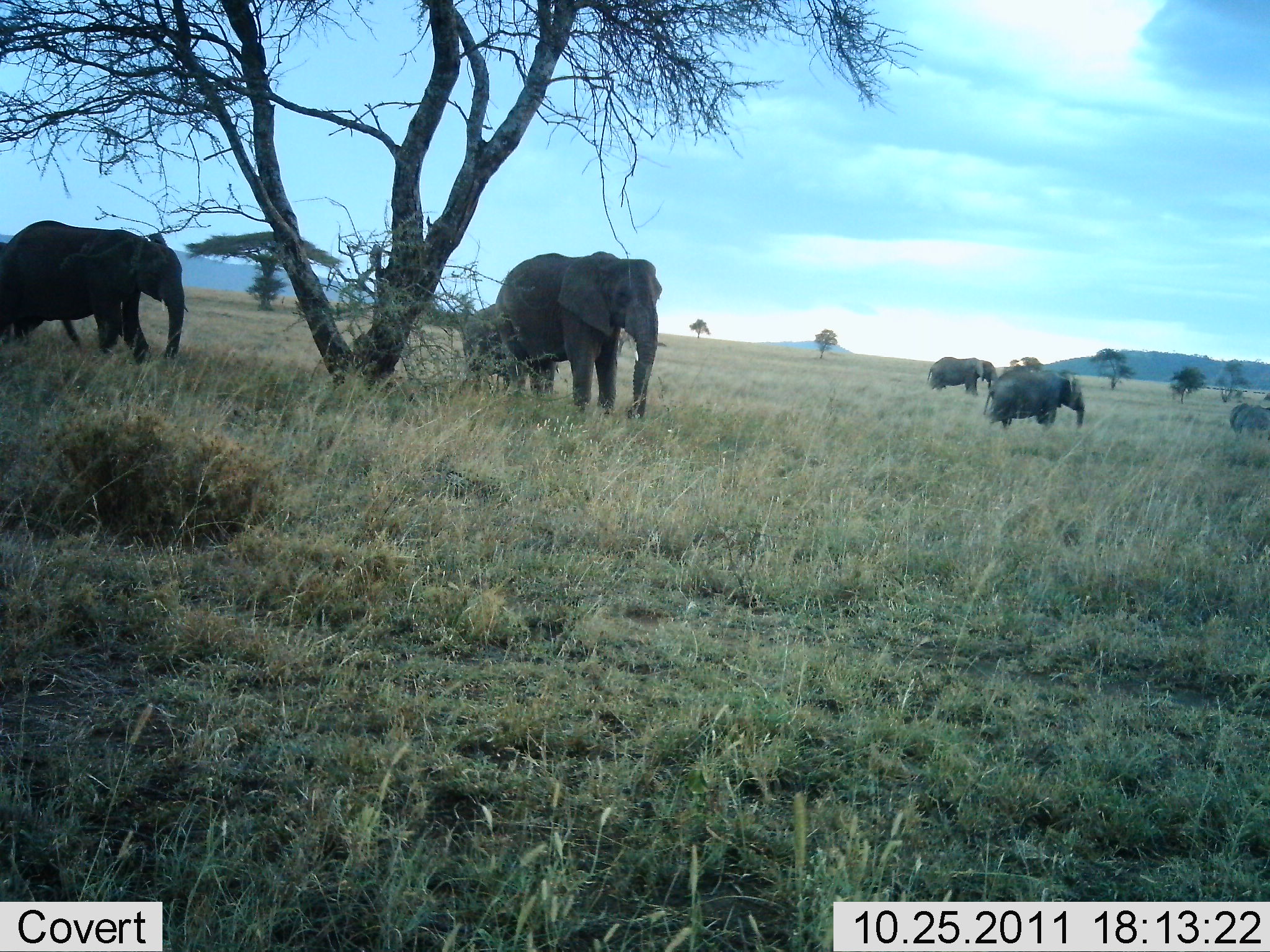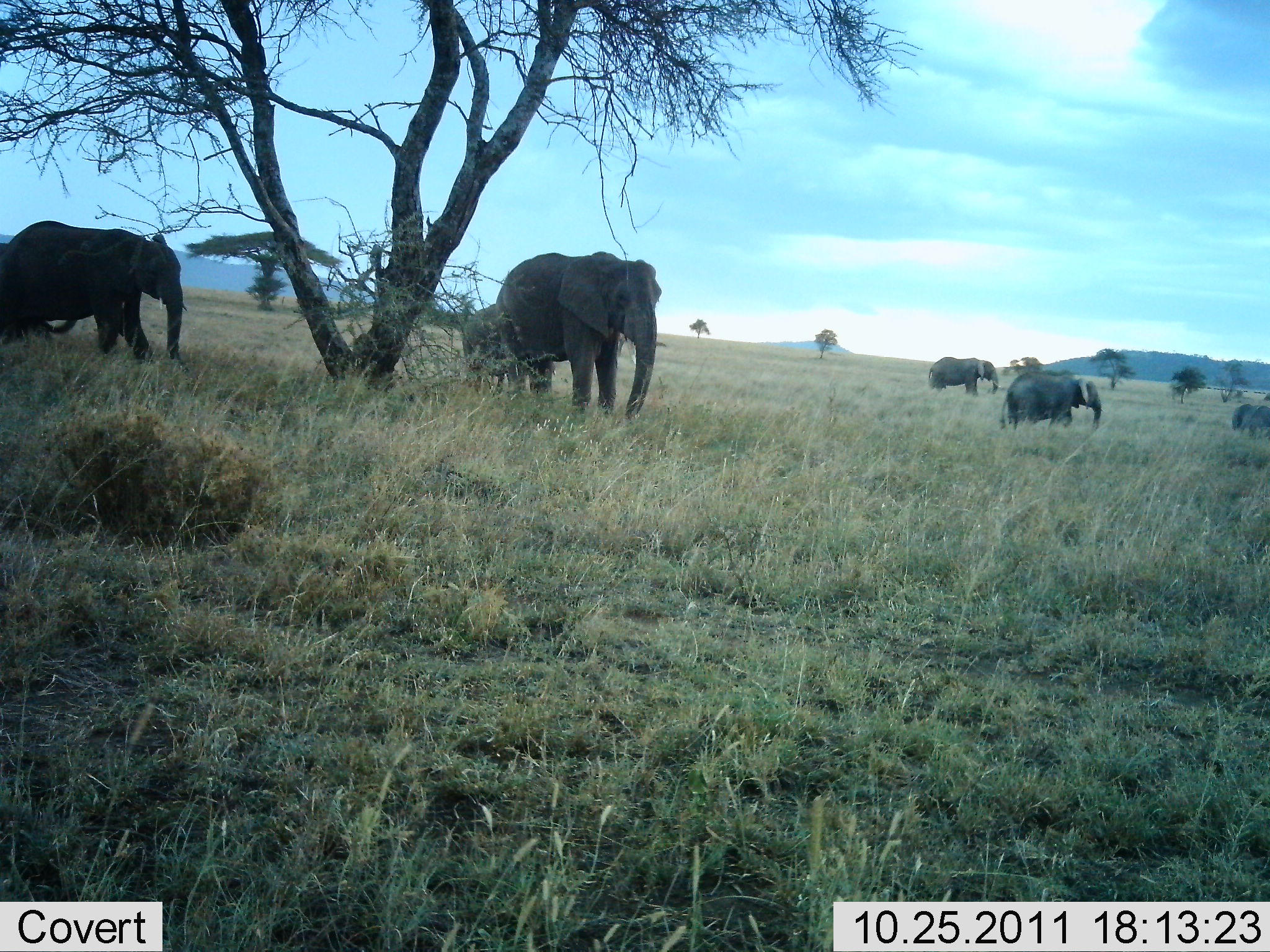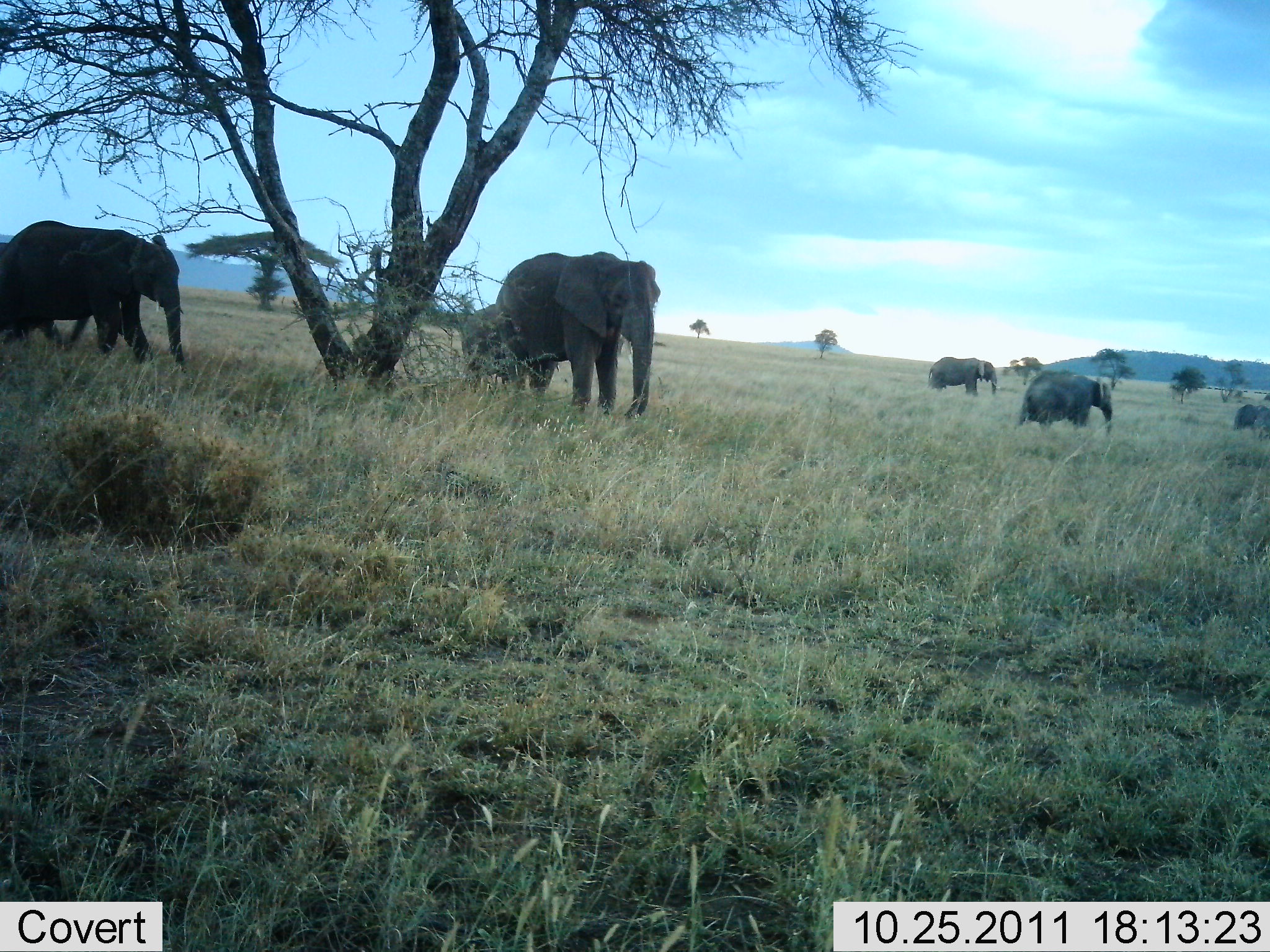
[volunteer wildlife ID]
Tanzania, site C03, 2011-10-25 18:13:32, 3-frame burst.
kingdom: Animalia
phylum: Chordata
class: Mammalia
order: Proboscidea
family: Elephantidae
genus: Loxodonta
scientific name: Loxodonta africana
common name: african bush elephant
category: elephant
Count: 7.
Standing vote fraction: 73%.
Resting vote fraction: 7%.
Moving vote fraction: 40%.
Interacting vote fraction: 0%.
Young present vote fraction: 27%.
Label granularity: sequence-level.